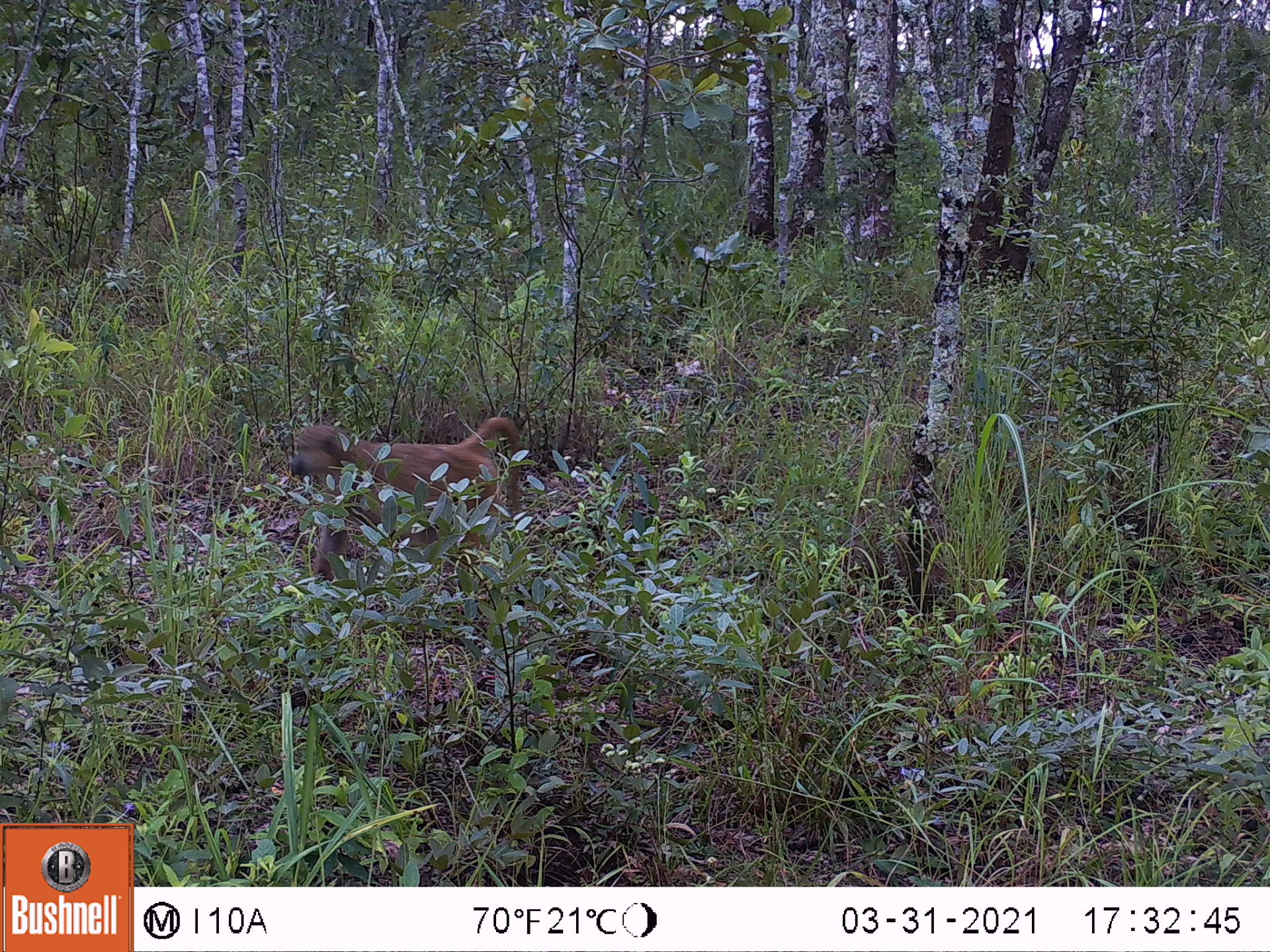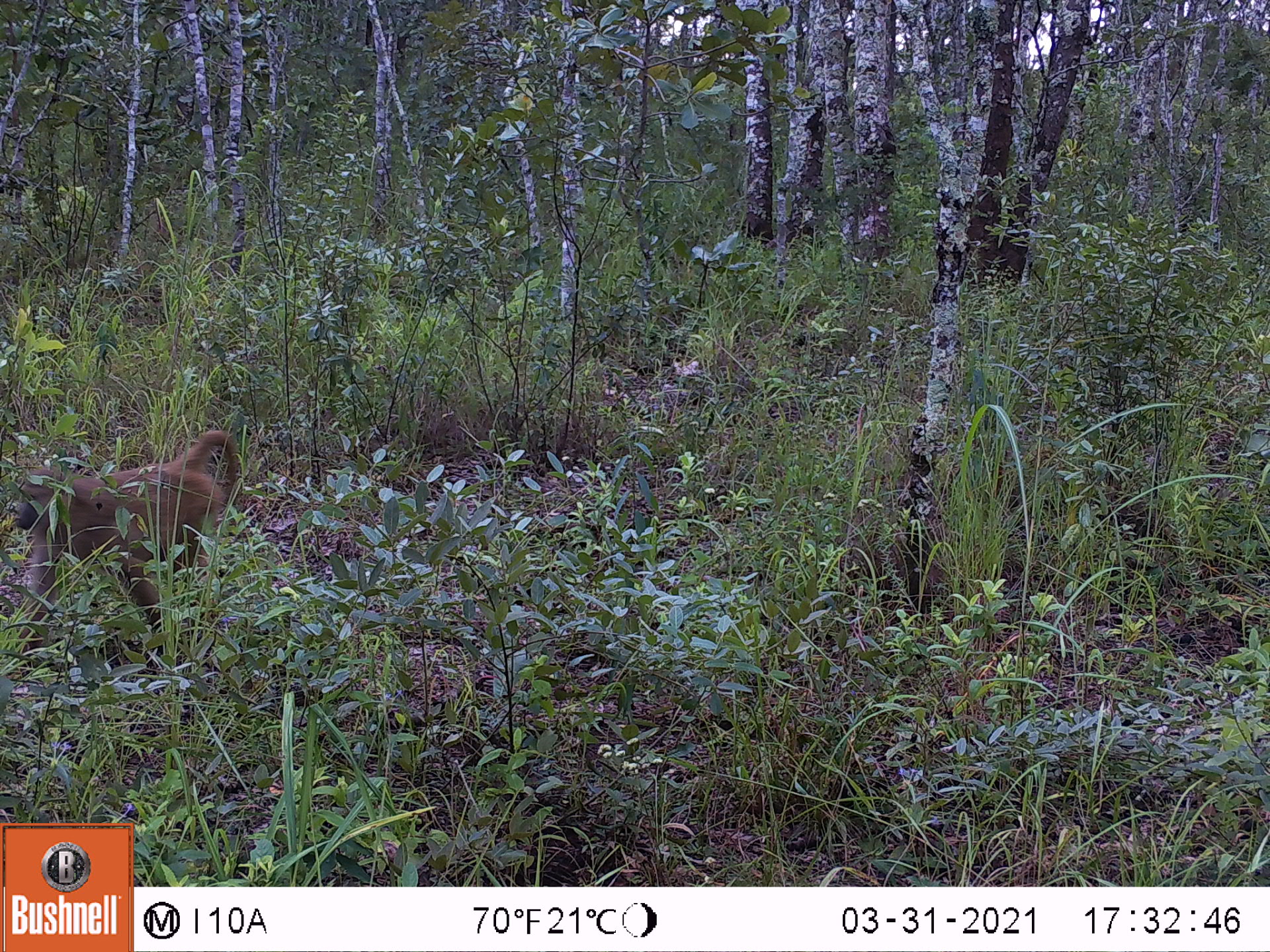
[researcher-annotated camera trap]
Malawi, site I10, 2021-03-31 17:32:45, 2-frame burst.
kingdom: Animalia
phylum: Chordata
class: Mammalia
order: Primates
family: Cercopithecidae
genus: Papio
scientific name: Papio cynocephalus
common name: yellow baboon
Yellow baboon (Papio cynocephalus), count 1.